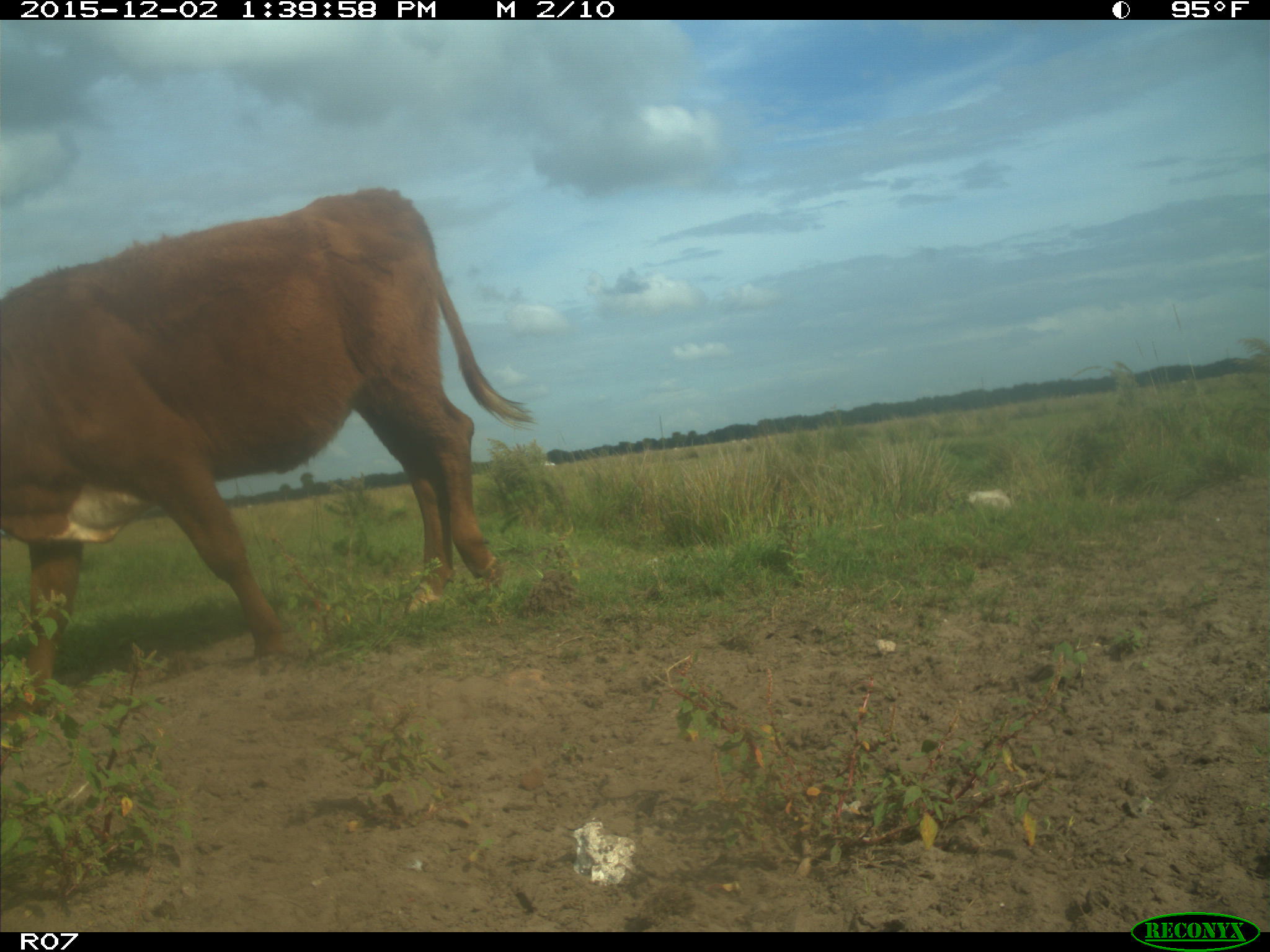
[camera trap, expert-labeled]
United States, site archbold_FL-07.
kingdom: Animalia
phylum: Chordata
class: Mammalia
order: Artiodactyla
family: Bovidae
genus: Bos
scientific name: Bos taurus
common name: domestic cow